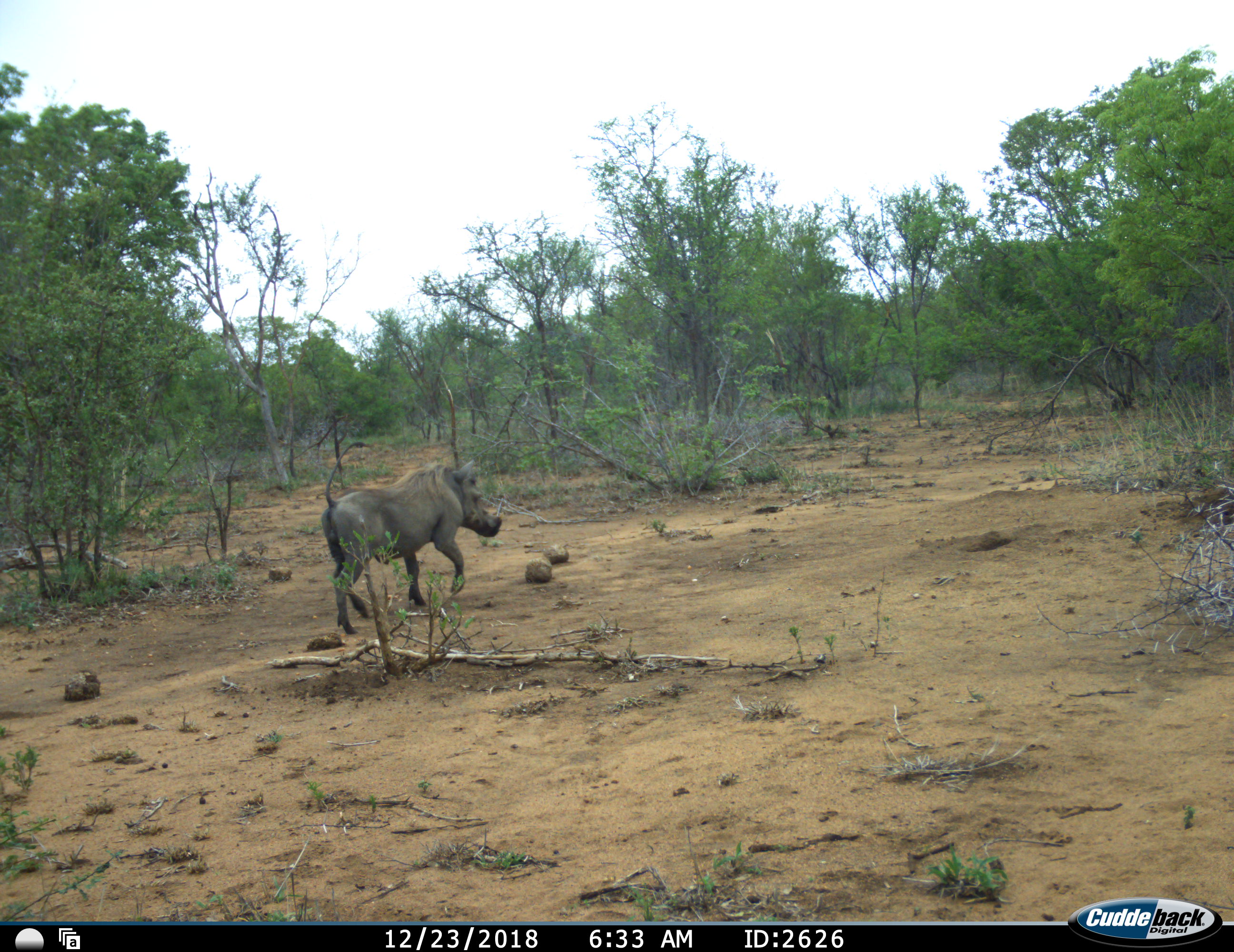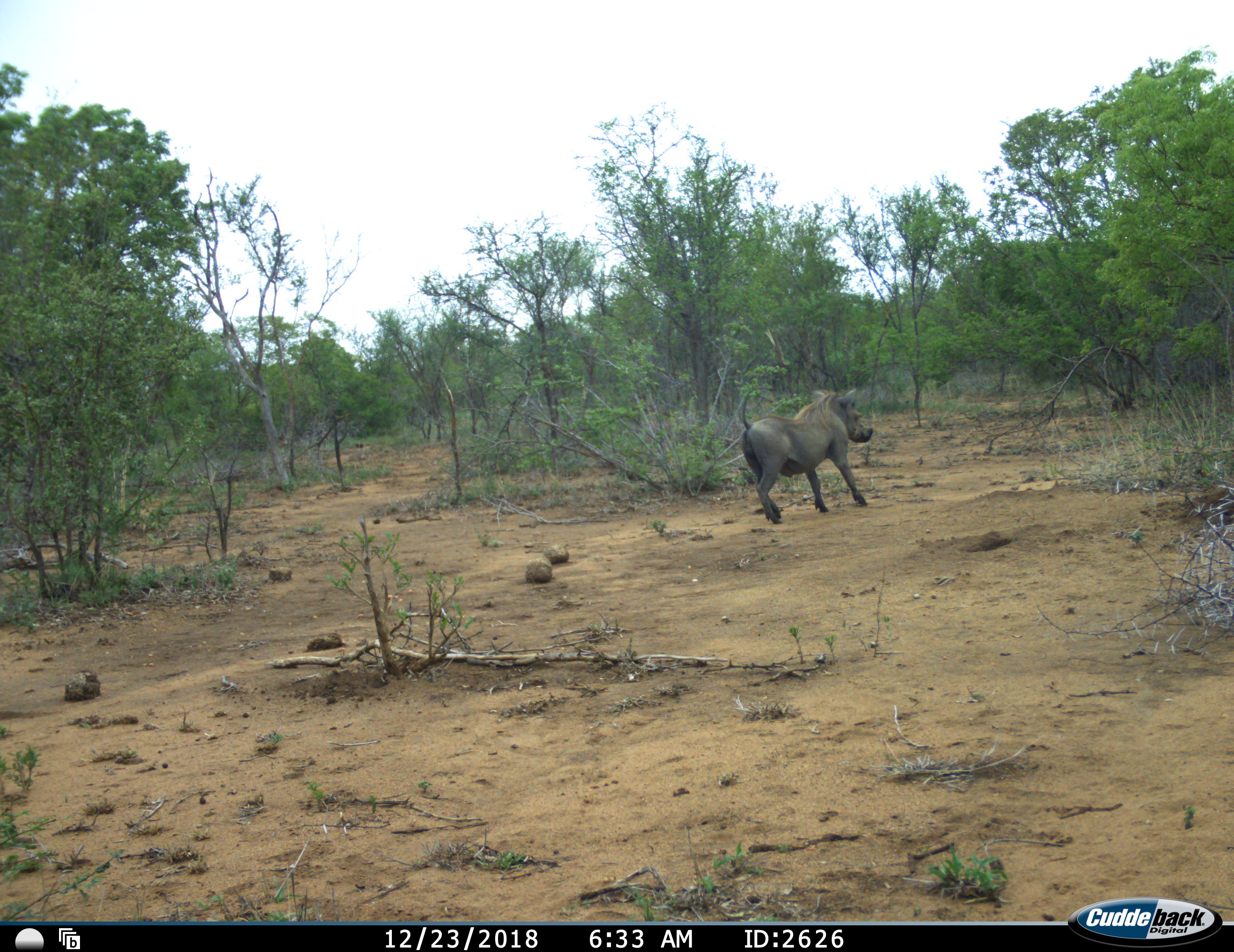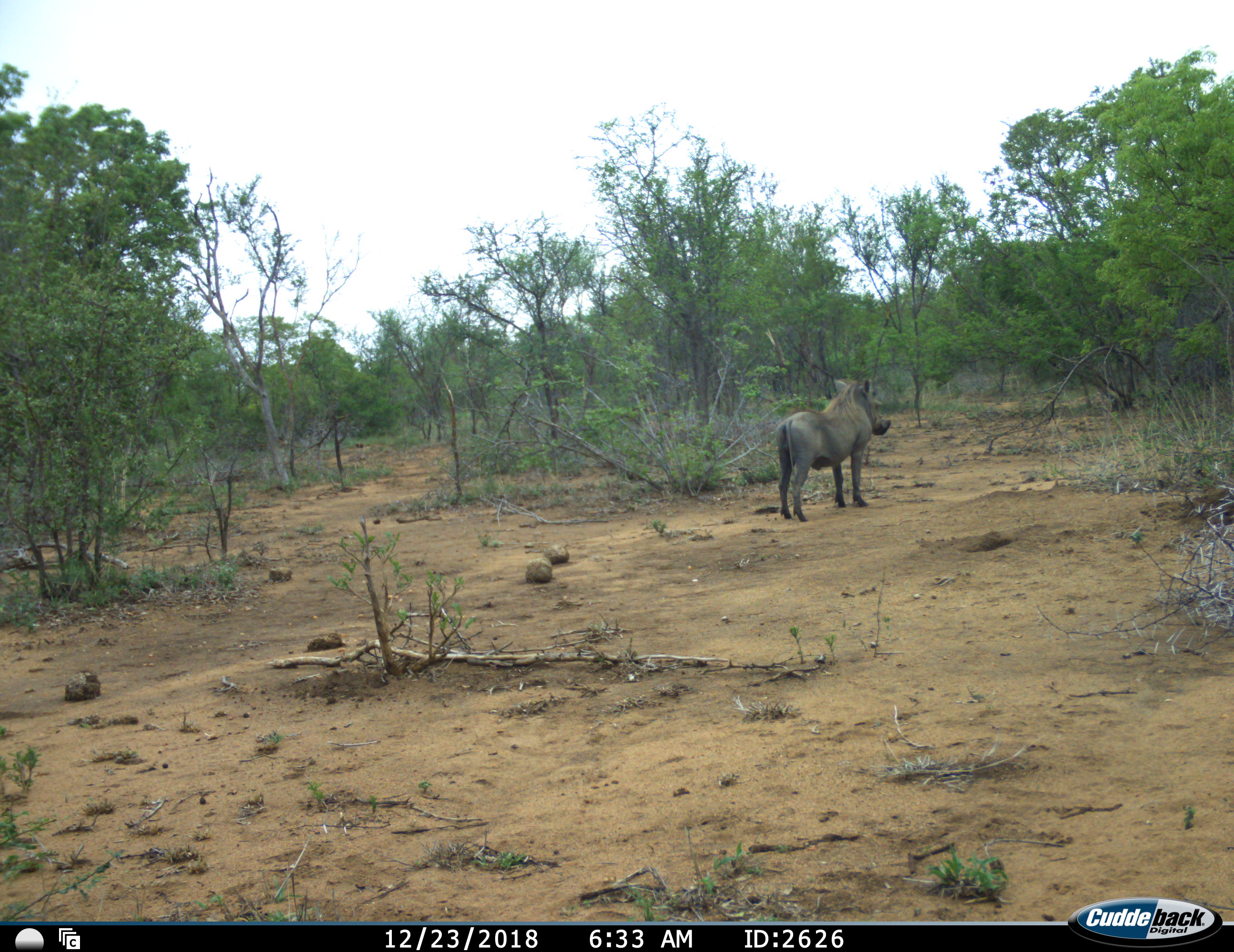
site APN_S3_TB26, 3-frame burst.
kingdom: Animalia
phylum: Chordata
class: Mammalia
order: Artiodactyla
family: Suidae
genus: Phacochoerus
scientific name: Phacochoerus africanus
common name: warthog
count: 1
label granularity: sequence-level